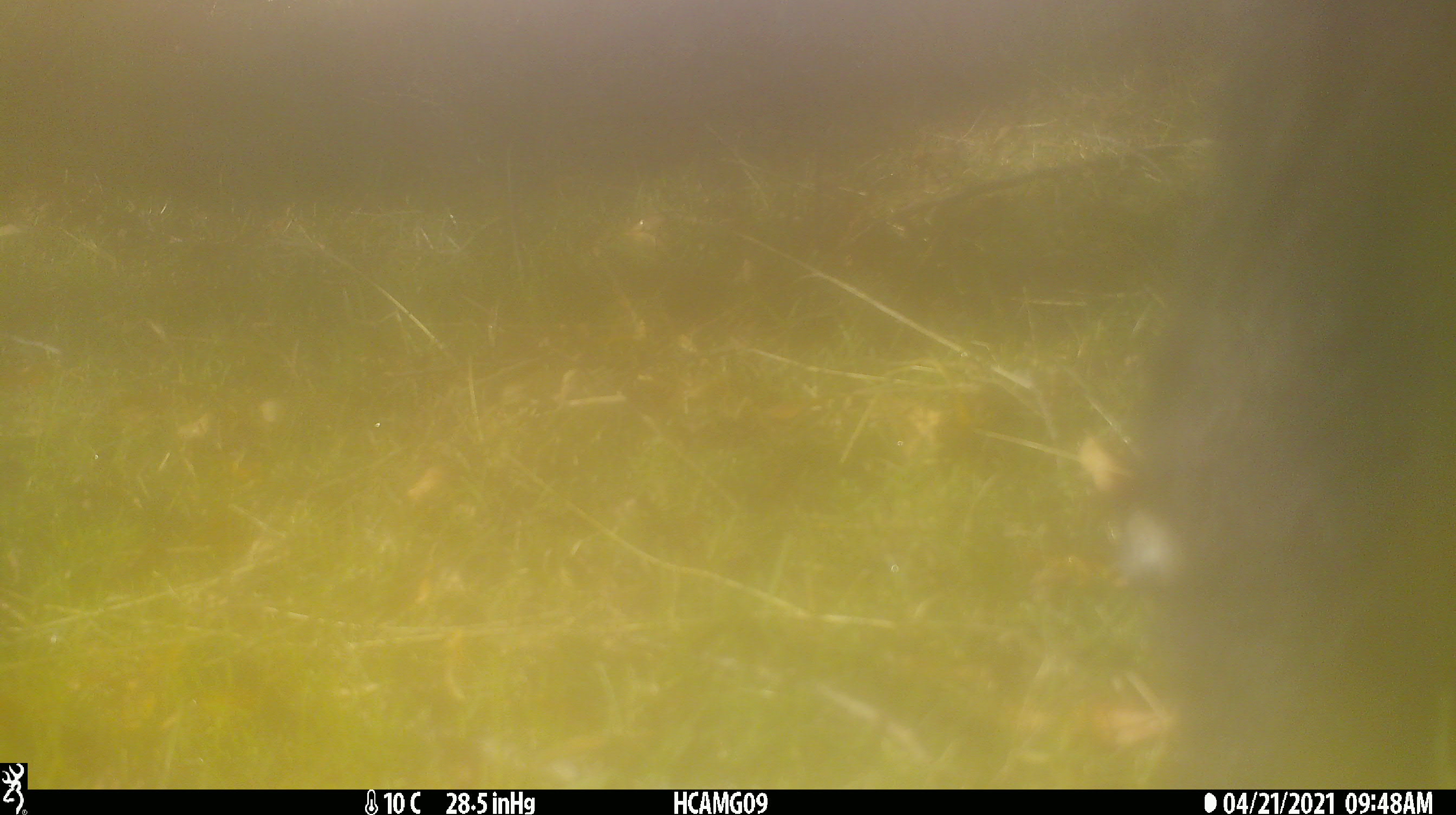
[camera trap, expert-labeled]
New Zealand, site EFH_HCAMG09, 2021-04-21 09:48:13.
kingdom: Animalia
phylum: Chordata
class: Mammalia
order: Artiodactyla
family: Bovidae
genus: Bos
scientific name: Bos taurus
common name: domestic cow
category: cow